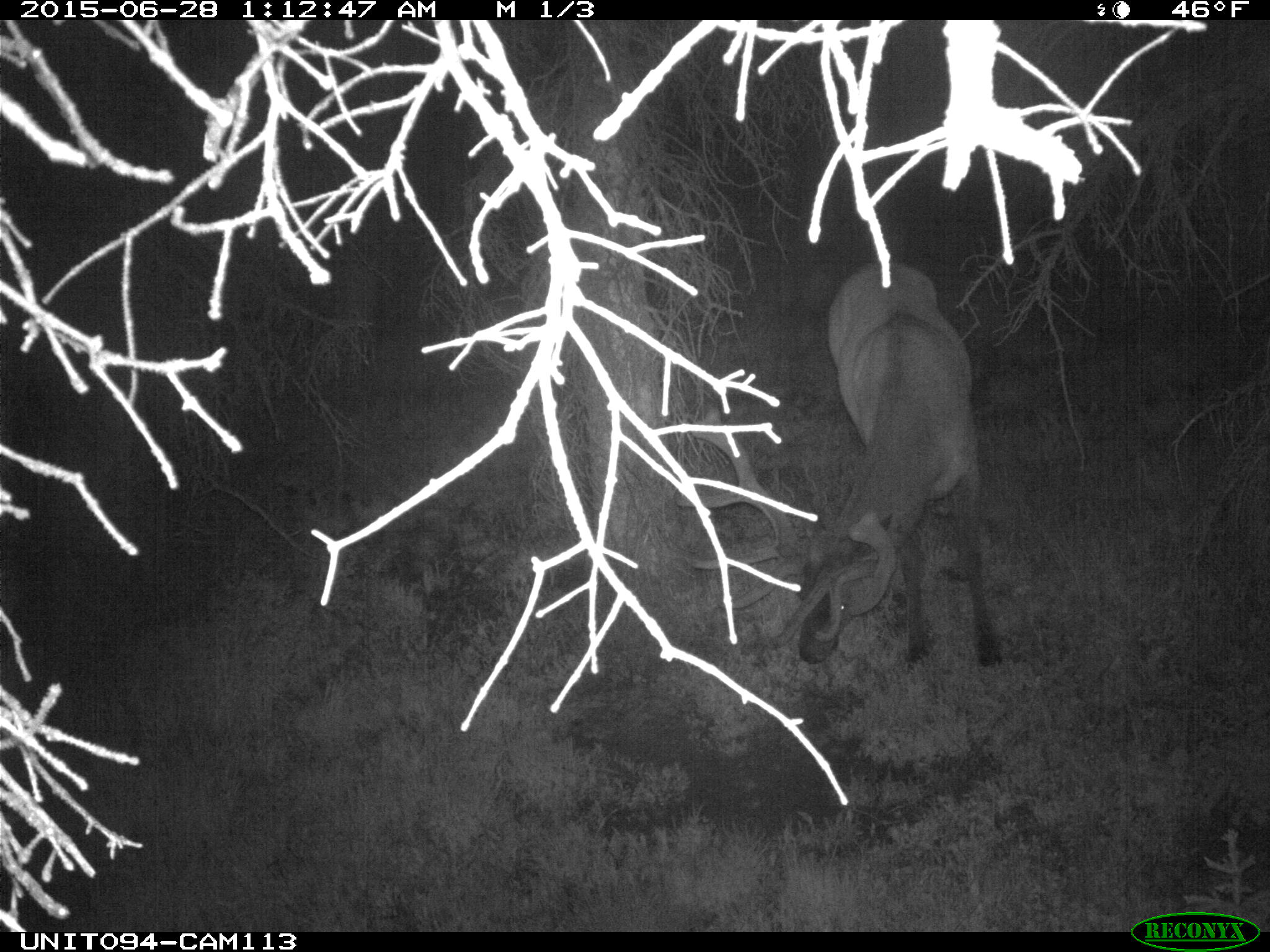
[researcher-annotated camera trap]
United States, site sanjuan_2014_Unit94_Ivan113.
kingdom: Animalia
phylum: Chordata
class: Mammalia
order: Artiodactyla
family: Cervidae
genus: Cervus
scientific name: Cervus elaphus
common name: red deer